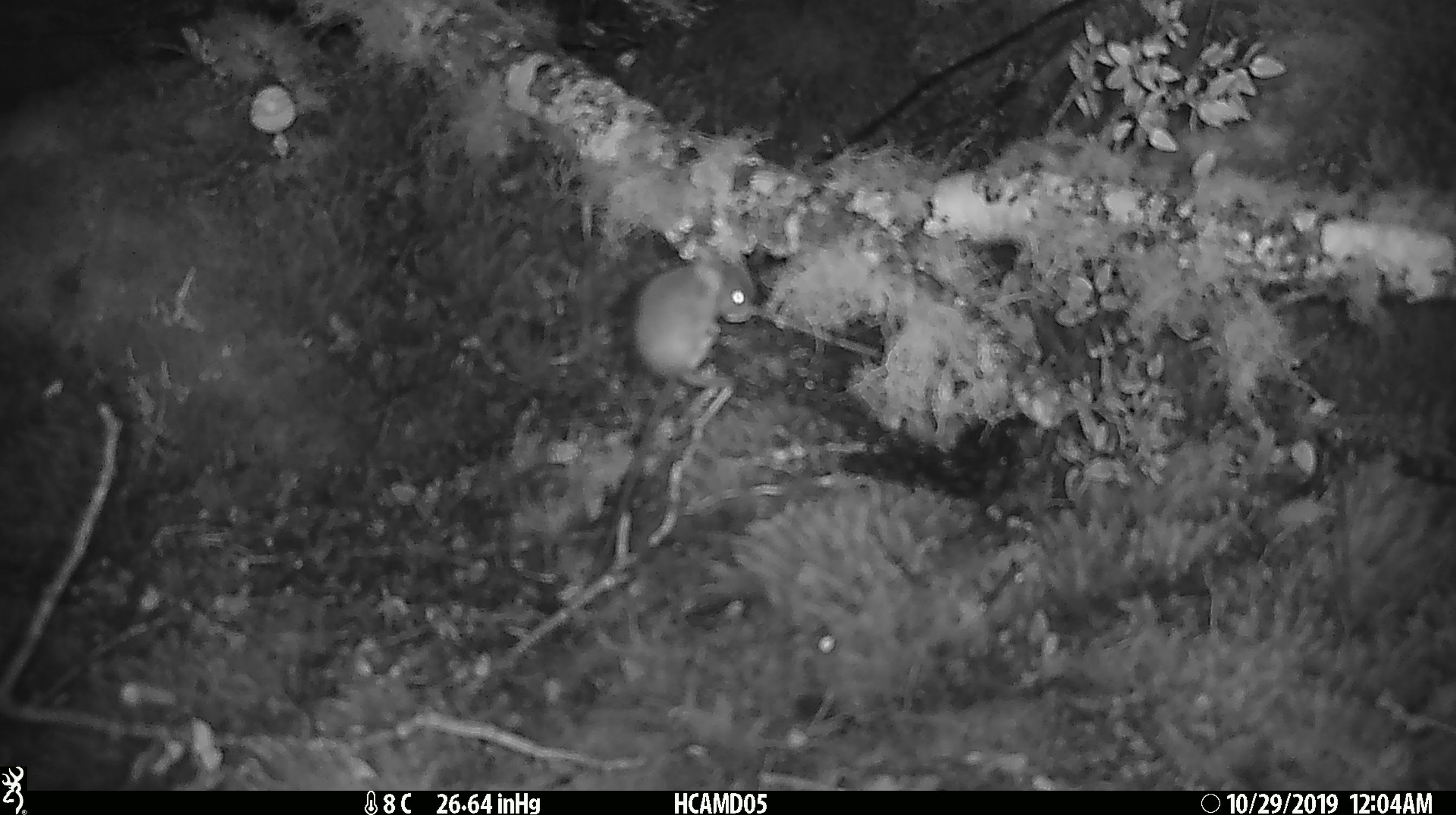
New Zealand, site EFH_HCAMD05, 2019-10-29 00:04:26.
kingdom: Animalia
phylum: Chordata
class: Mammalia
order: Rodentia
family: Muridae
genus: Mus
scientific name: Mus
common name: mouse